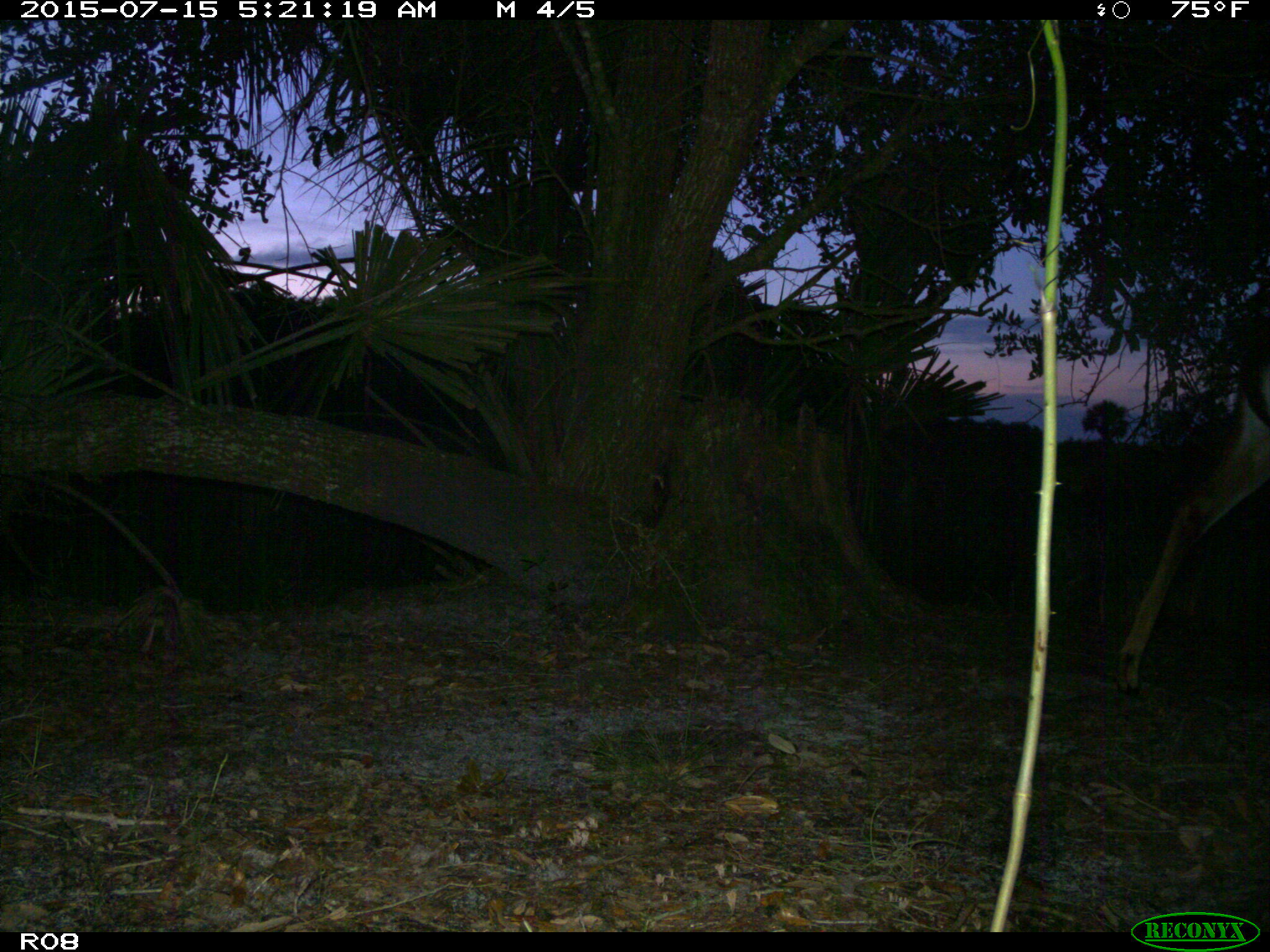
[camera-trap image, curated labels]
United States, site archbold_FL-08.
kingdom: Animalia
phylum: Chordata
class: Mammalia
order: Artiodactyla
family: Cervidae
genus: Odocoileus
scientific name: Odocoileus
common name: deer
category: unidentified deer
Unidentified deer (deer) (Odocoileus).